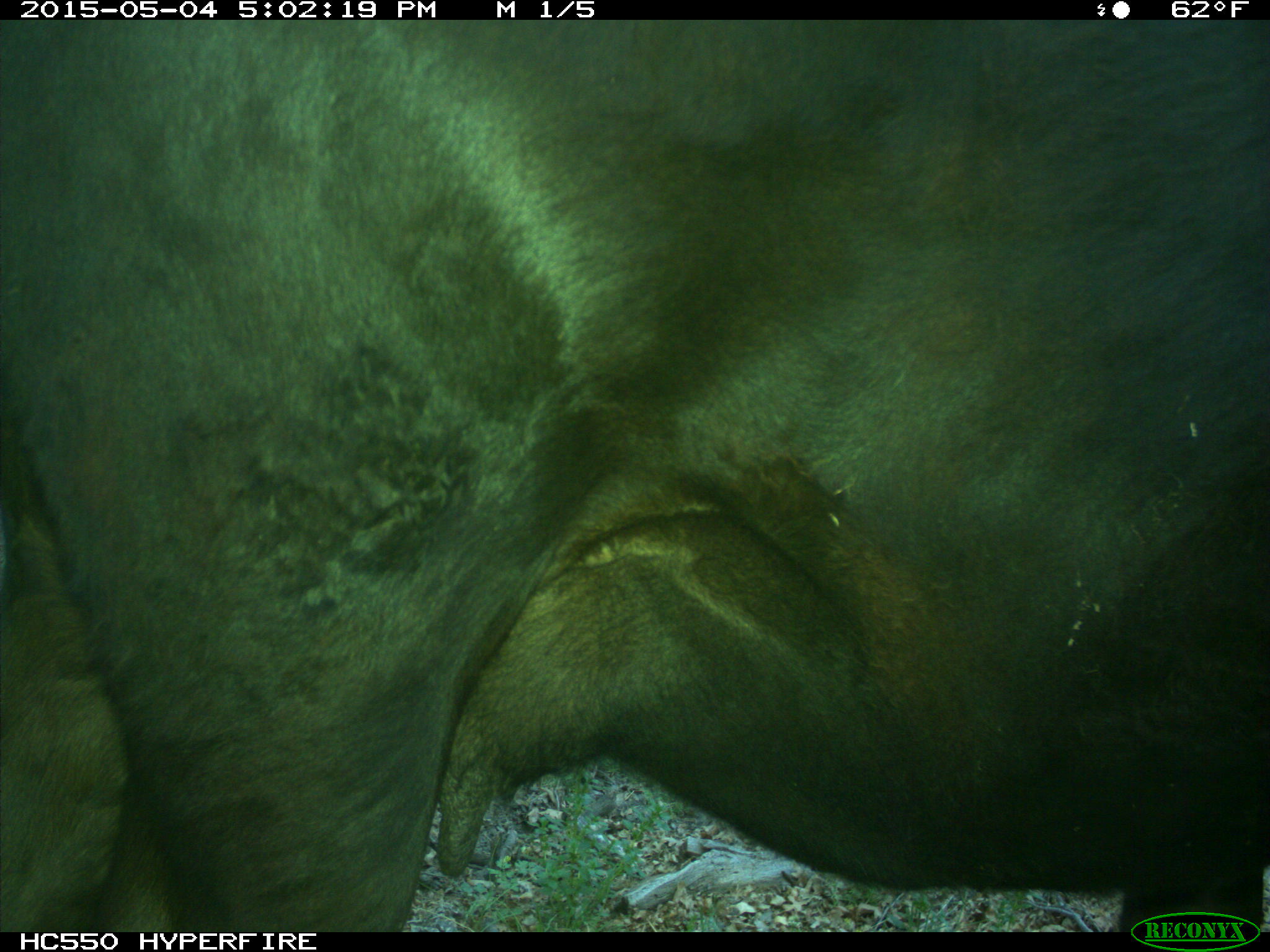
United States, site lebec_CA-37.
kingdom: Animalia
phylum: Chordata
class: Mammalia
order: Artiodactyla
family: Bovidae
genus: Bos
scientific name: Bos taurus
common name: domestic cow